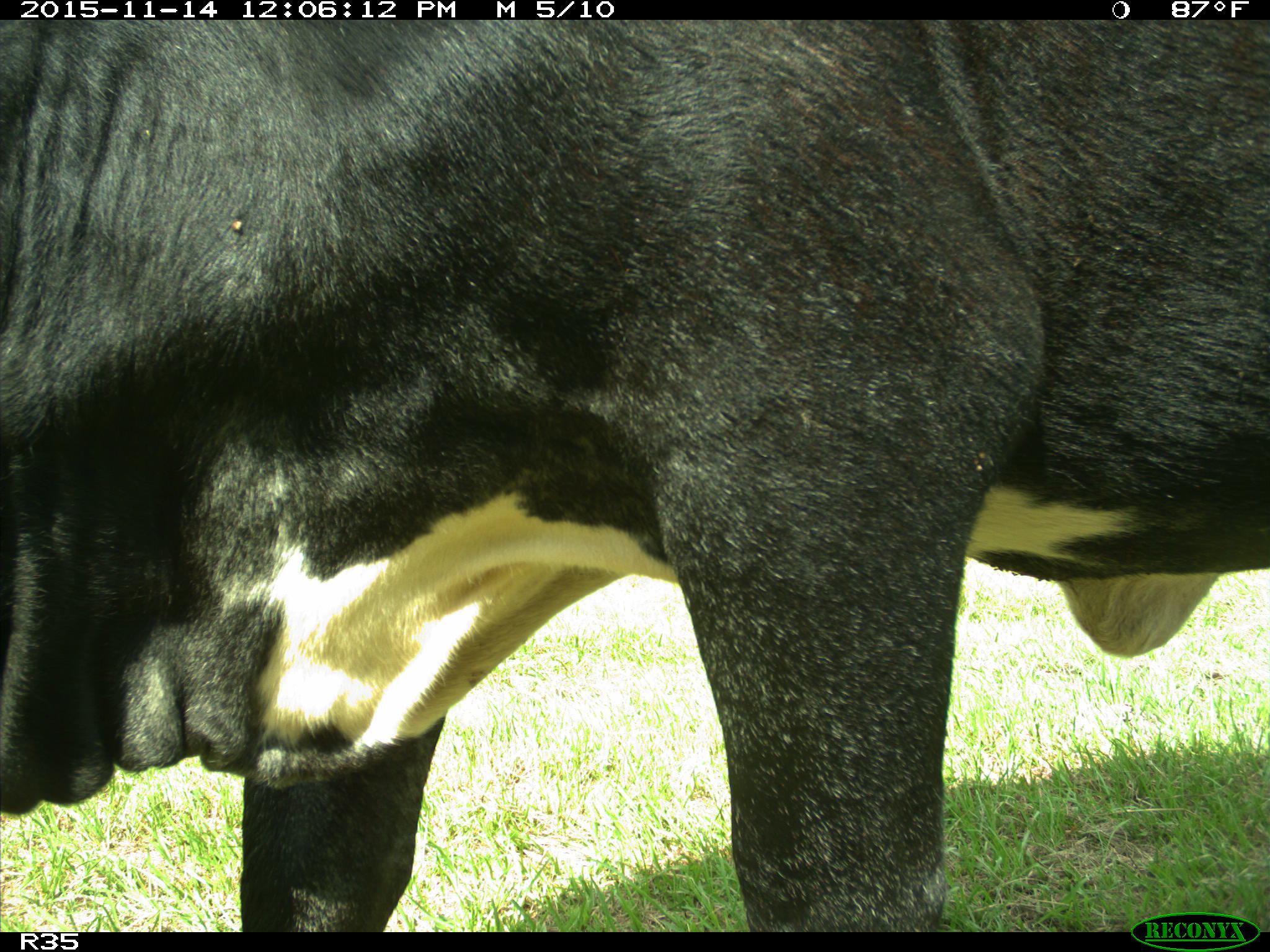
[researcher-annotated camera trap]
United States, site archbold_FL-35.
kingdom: Animalia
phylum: Chordata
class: Mammalia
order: Artiodactyla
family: Bovidae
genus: Bos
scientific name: Bos taurus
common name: domestic cow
Bos taurus (domestic cow).